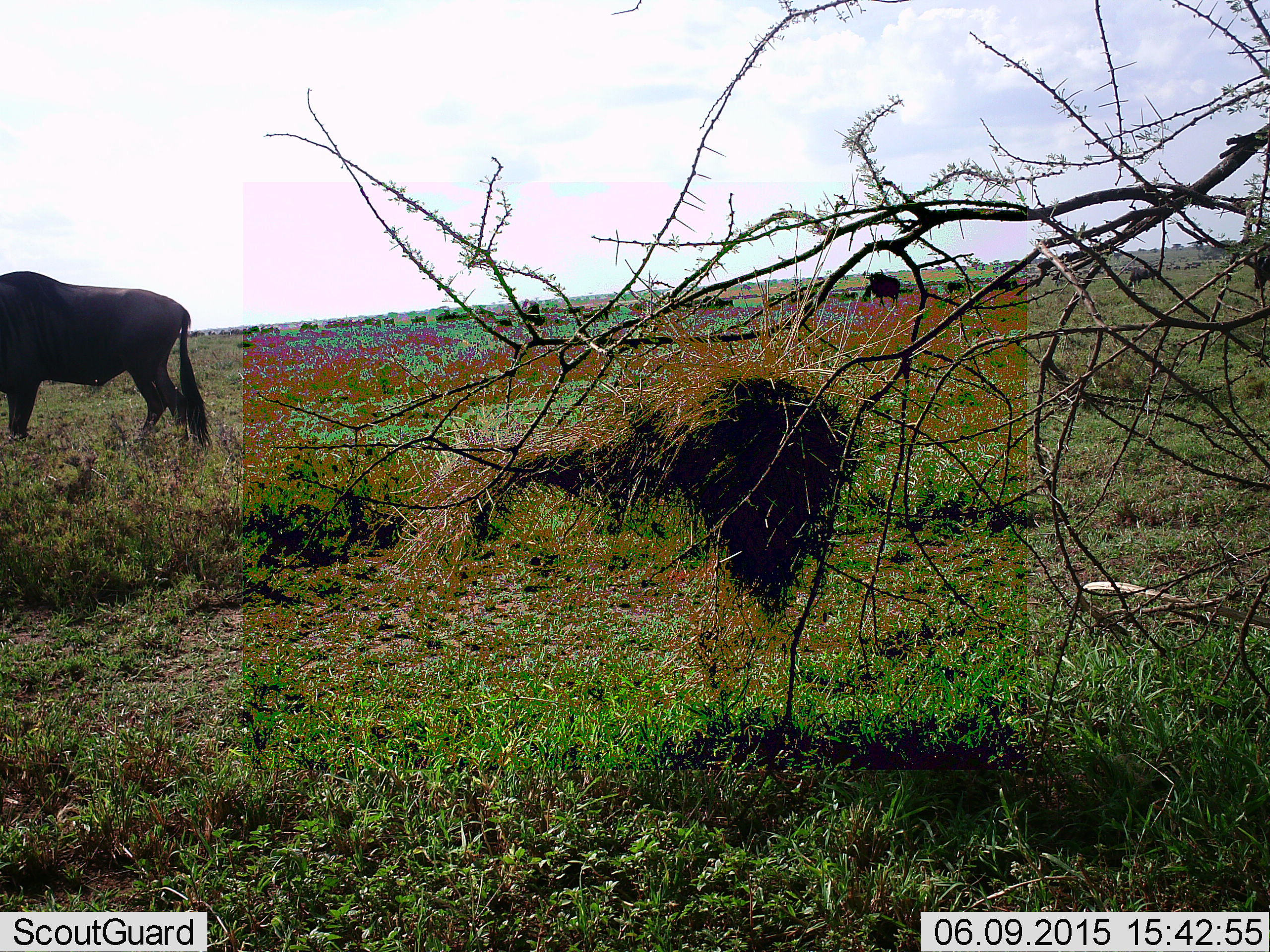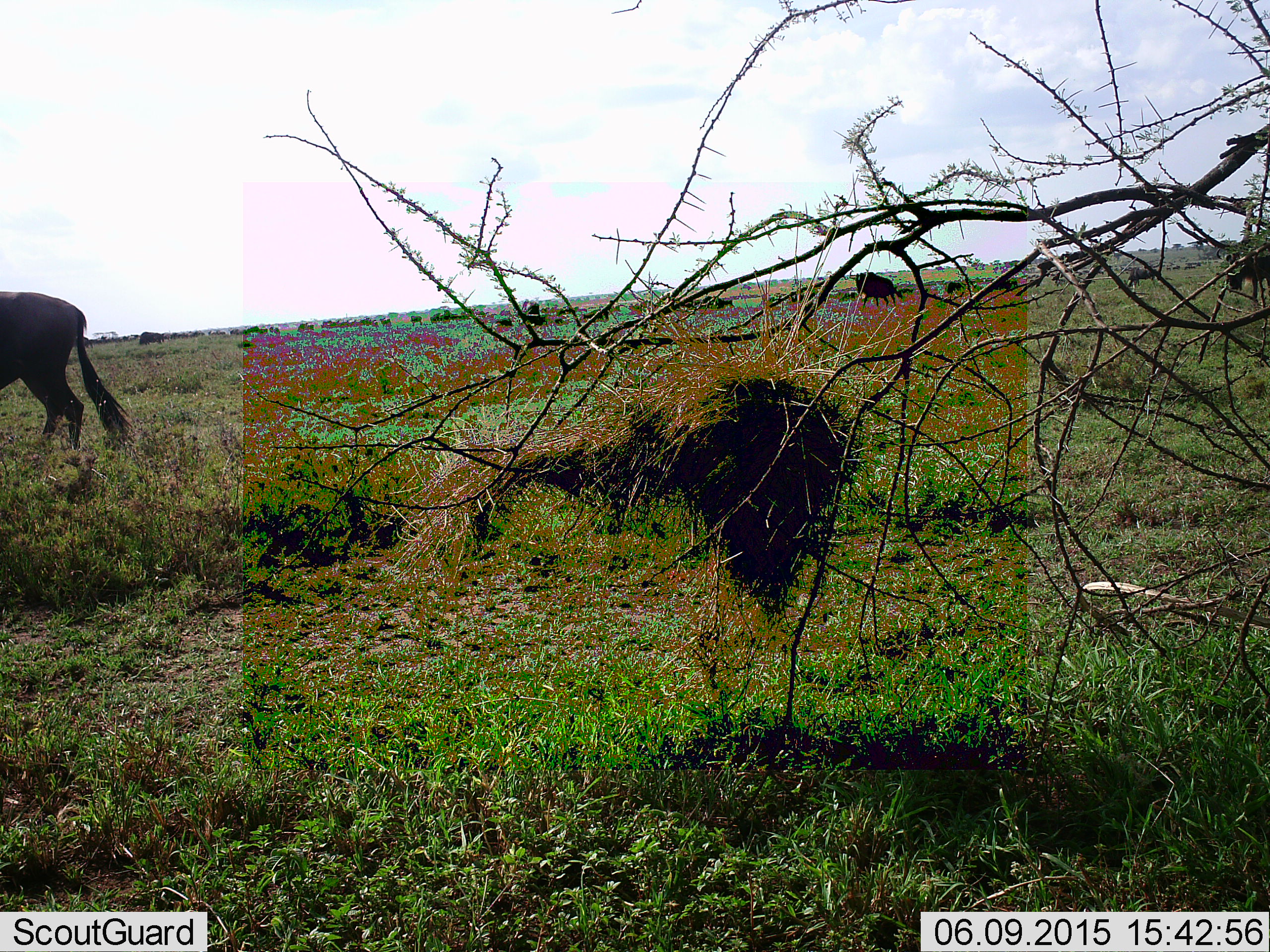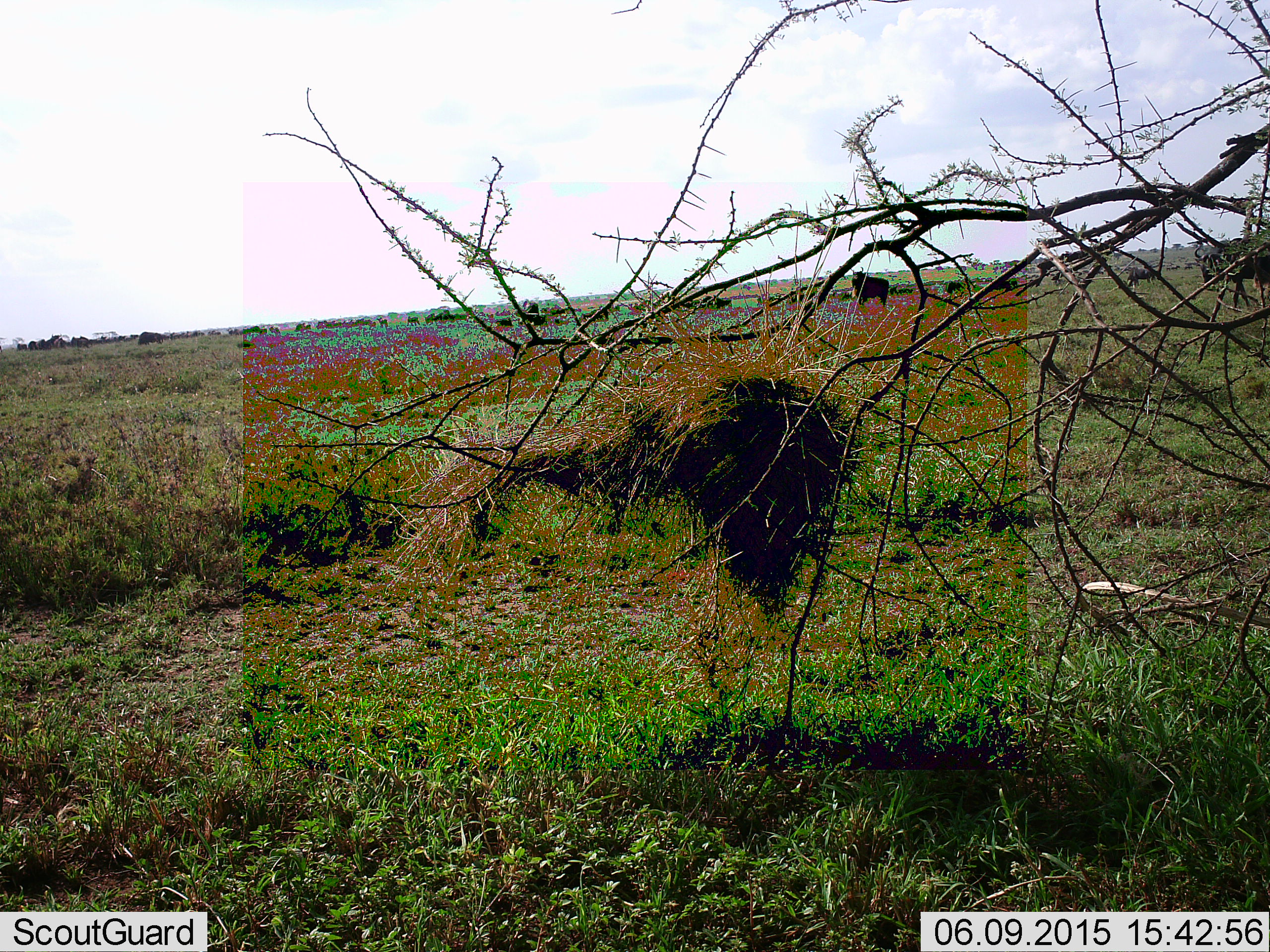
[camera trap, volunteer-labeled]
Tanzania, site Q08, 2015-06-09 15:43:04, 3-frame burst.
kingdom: Animalia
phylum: Chordata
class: Mammalia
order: Artiodactyla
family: Bovidae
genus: Connochaetes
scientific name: Connochaetes taurinus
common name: blue wildebeest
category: wildebeest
Wildebeest (blue wildebeest) (Connochaetes taurinus), count 11-50. Behavior (volunteer vote fractions): standing 30%, resting 0%, moving 90%, interacting 0%. Young present (vote fraction): 0%. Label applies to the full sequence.